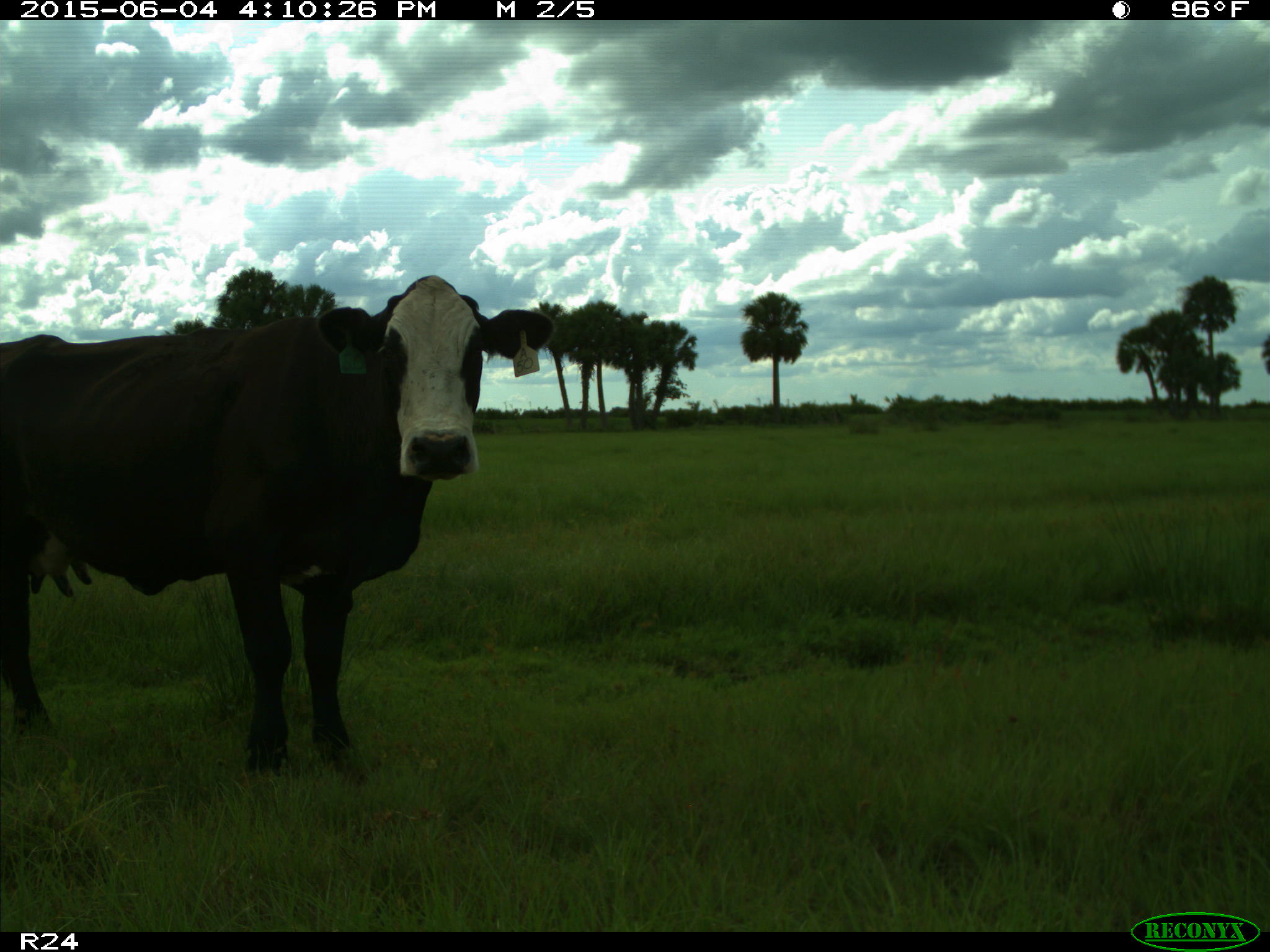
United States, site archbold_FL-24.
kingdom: Animalia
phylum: Chordata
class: Mammalia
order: Artiodactyla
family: Bovidae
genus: Bos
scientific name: Bos taurus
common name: domestic cow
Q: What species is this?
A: Bos taurus (domestic cow).